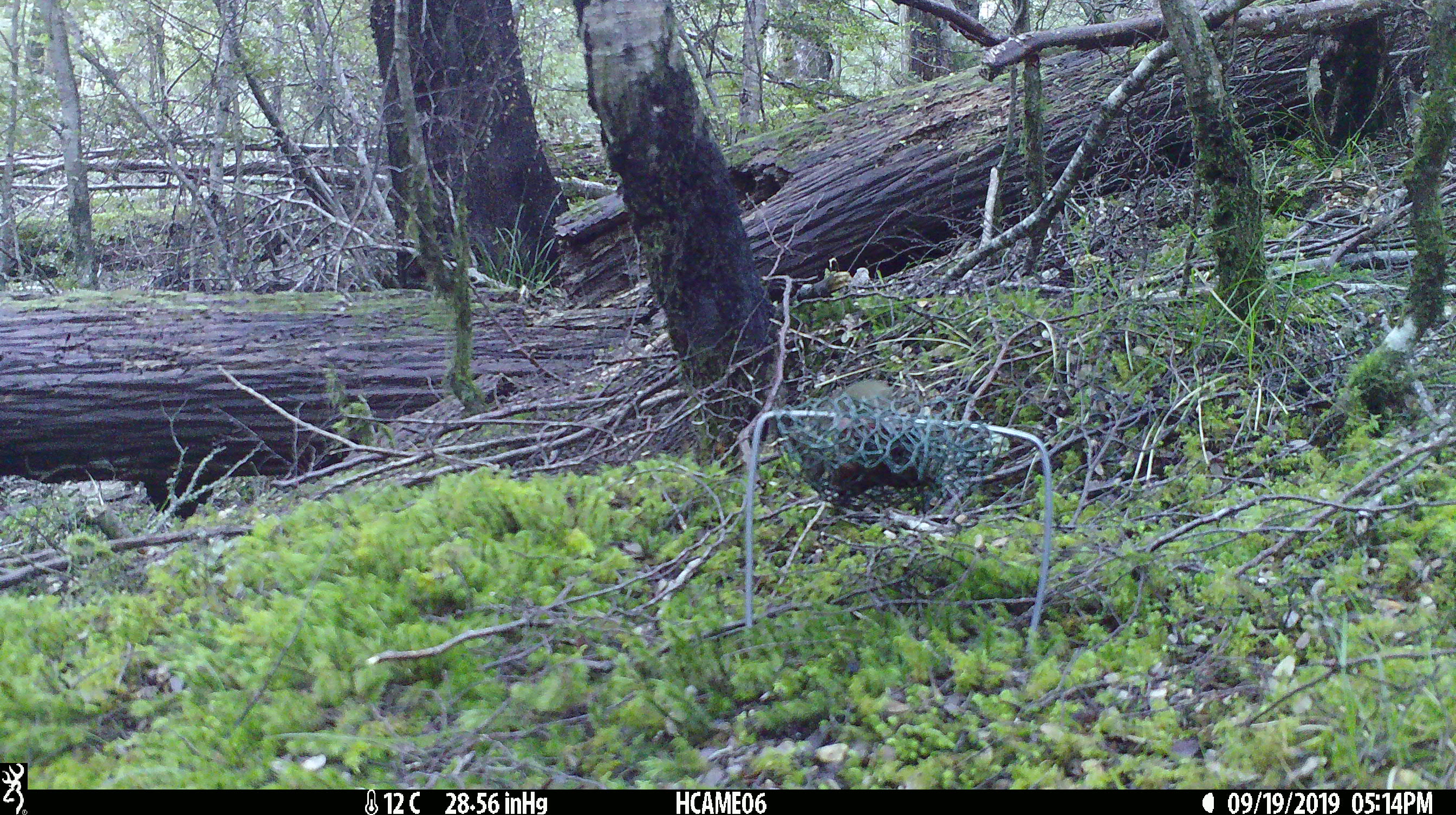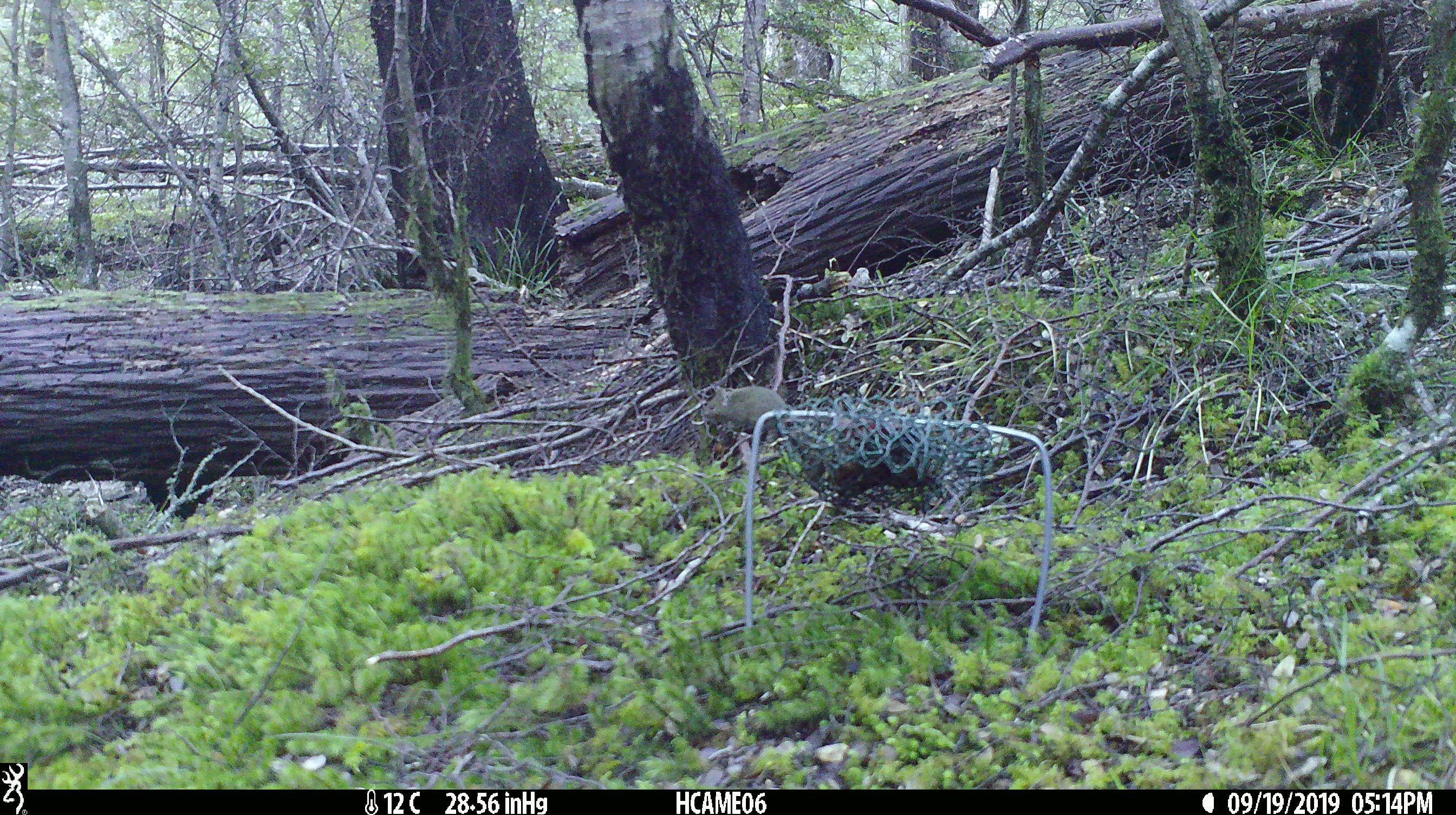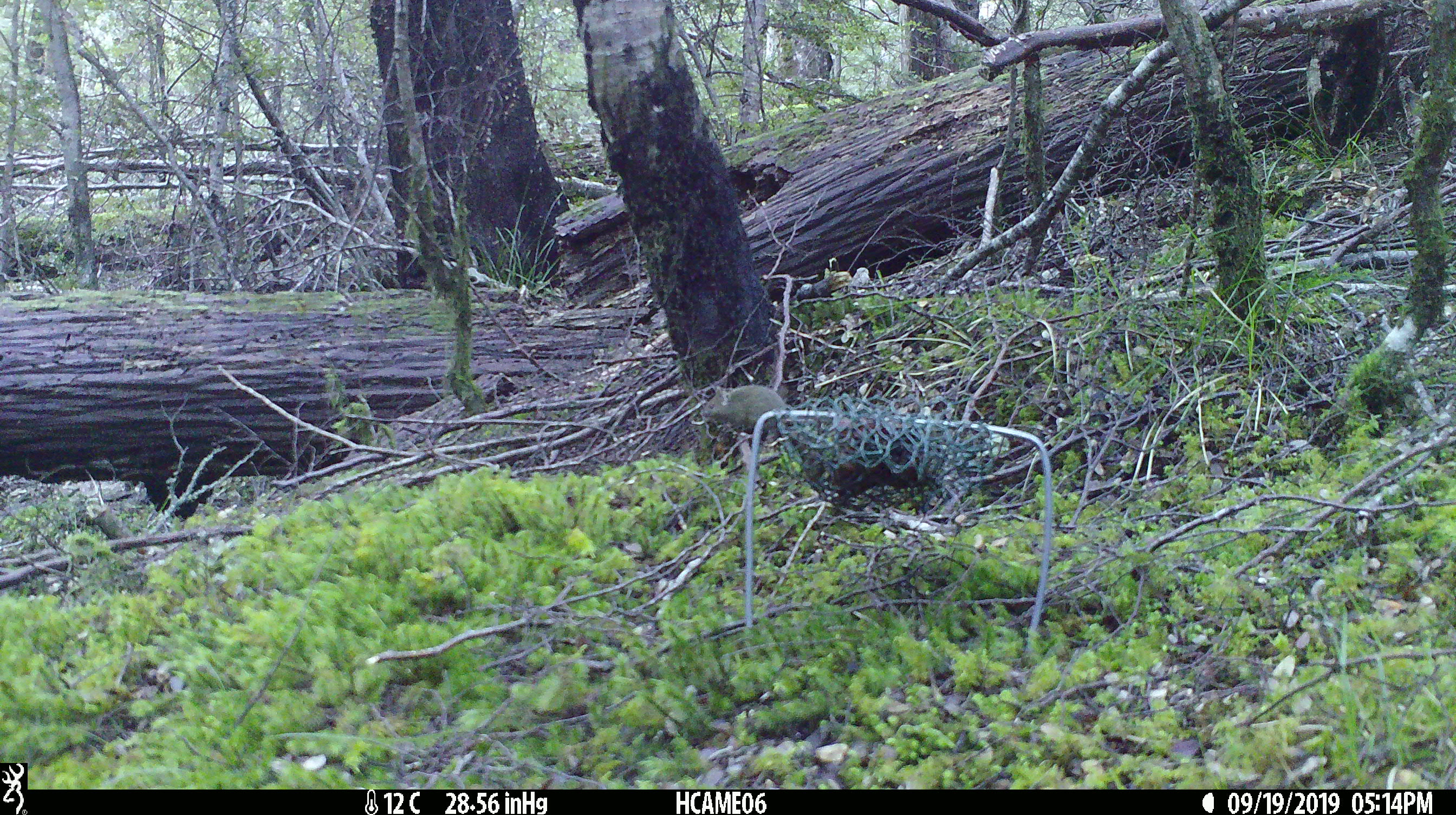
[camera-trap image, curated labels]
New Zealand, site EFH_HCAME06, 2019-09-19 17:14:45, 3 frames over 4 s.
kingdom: Animalia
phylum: Chordata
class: Mammalia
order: Rodentia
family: Muridae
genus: Mus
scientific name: Mus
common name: mouse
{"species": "mouse (Mus)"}